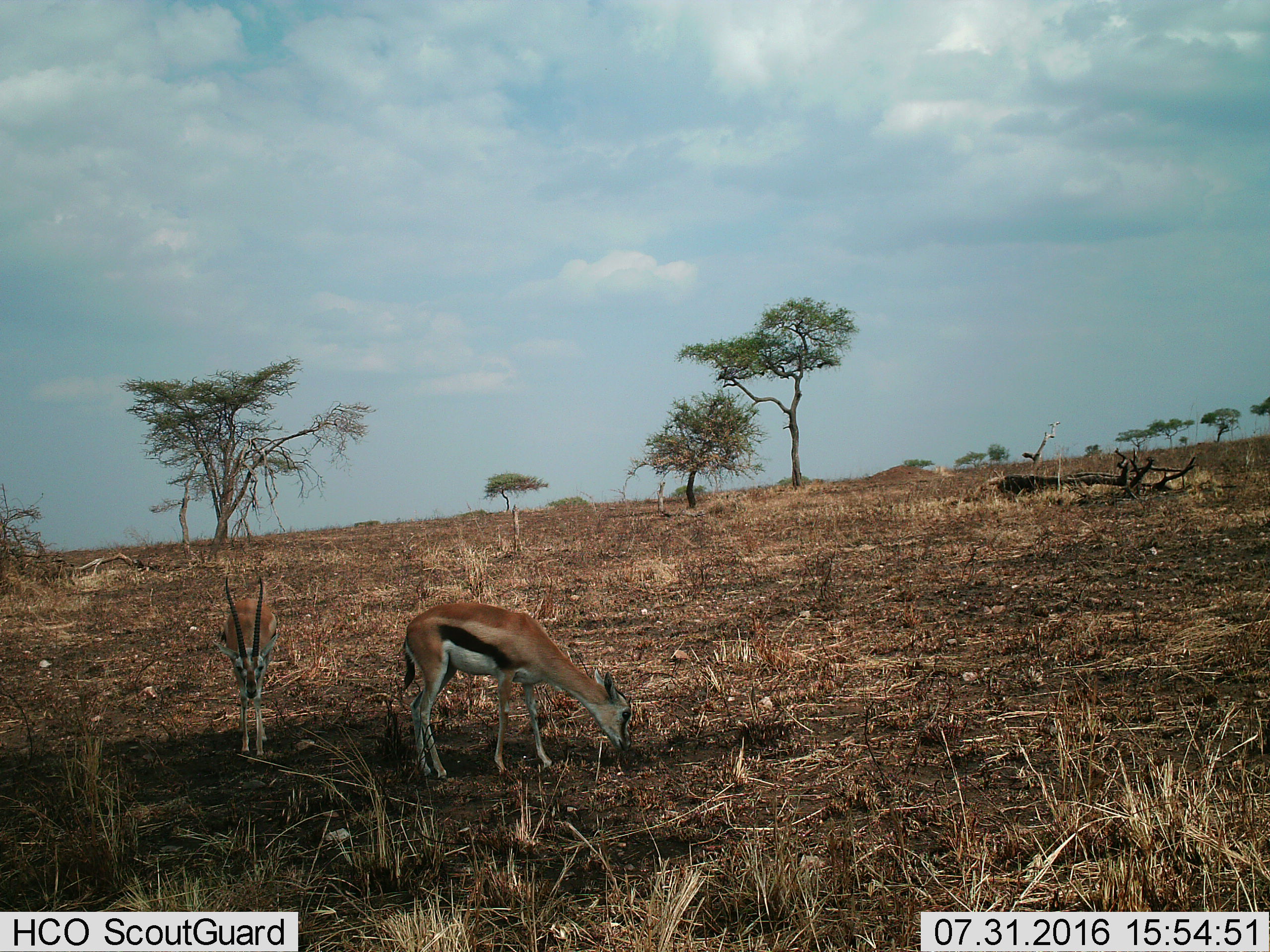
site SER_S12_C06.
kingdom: Animalia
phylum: Chordata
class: Mammalia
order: Artiodactyla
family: Bovidae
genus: Eudorcas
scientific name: Eudorcas thomsonii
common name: thomson's gazelle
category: gazellethomsons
Gazellethomsons (thomson's gazelle) (Eudorcas thomsonii), count 2. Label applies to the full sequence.